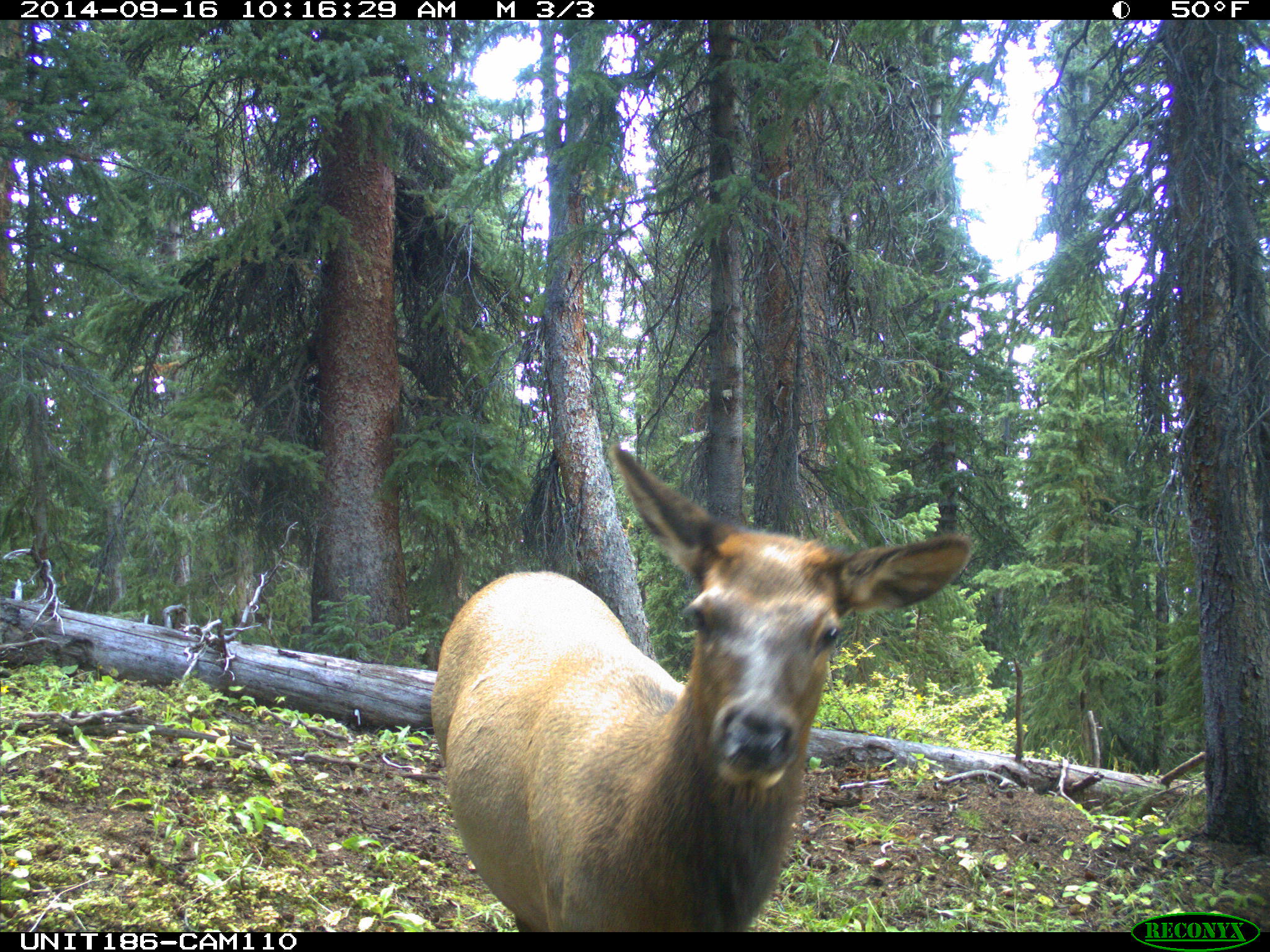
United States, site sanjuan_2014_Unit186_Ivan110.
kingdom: Animalia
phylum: Chordata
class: Mammalia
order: Artiodactyla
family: Cervidae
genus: Cervus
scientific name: Cervus elaphus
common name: red deer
Cervus elaphus (red deer).